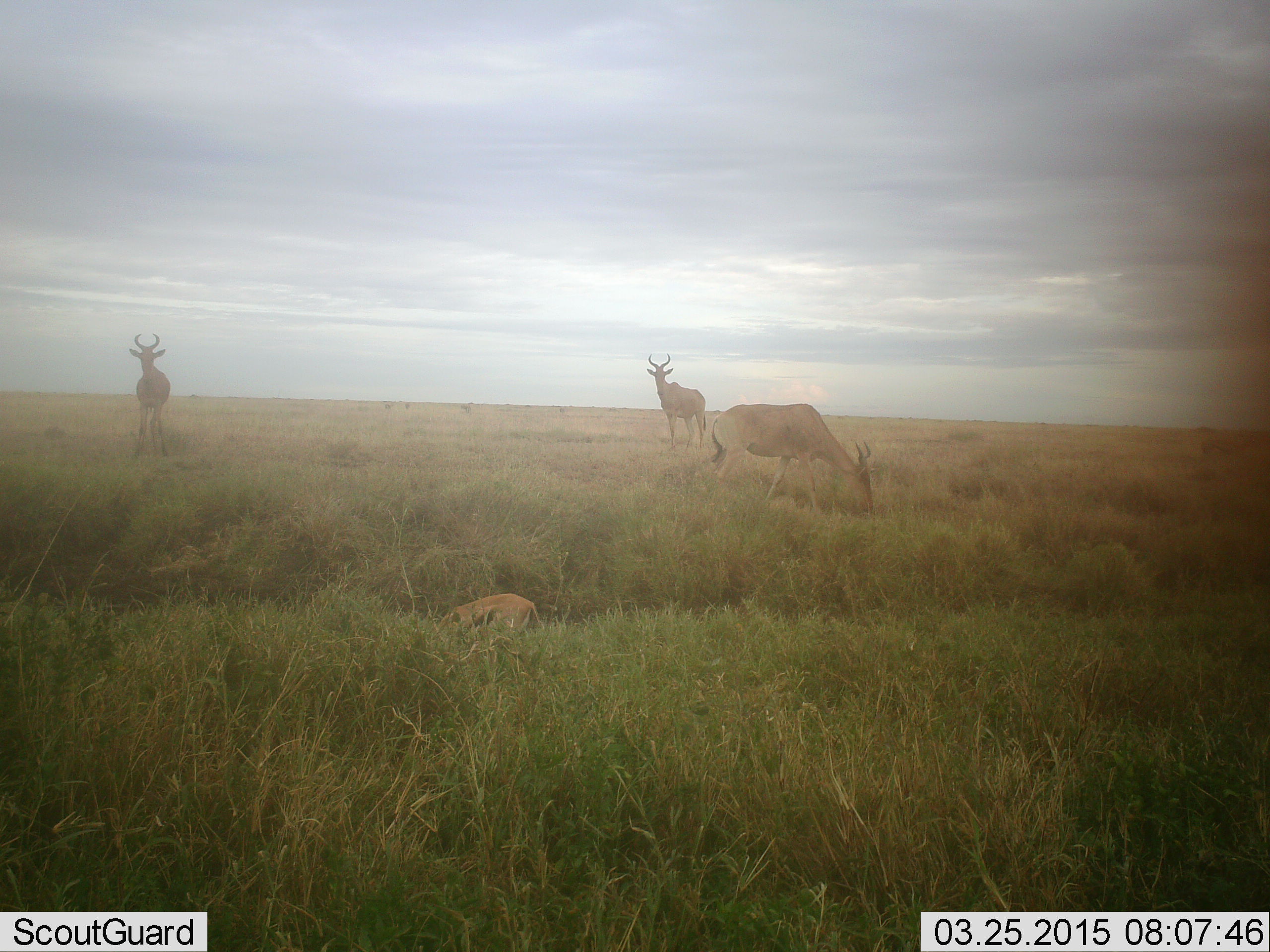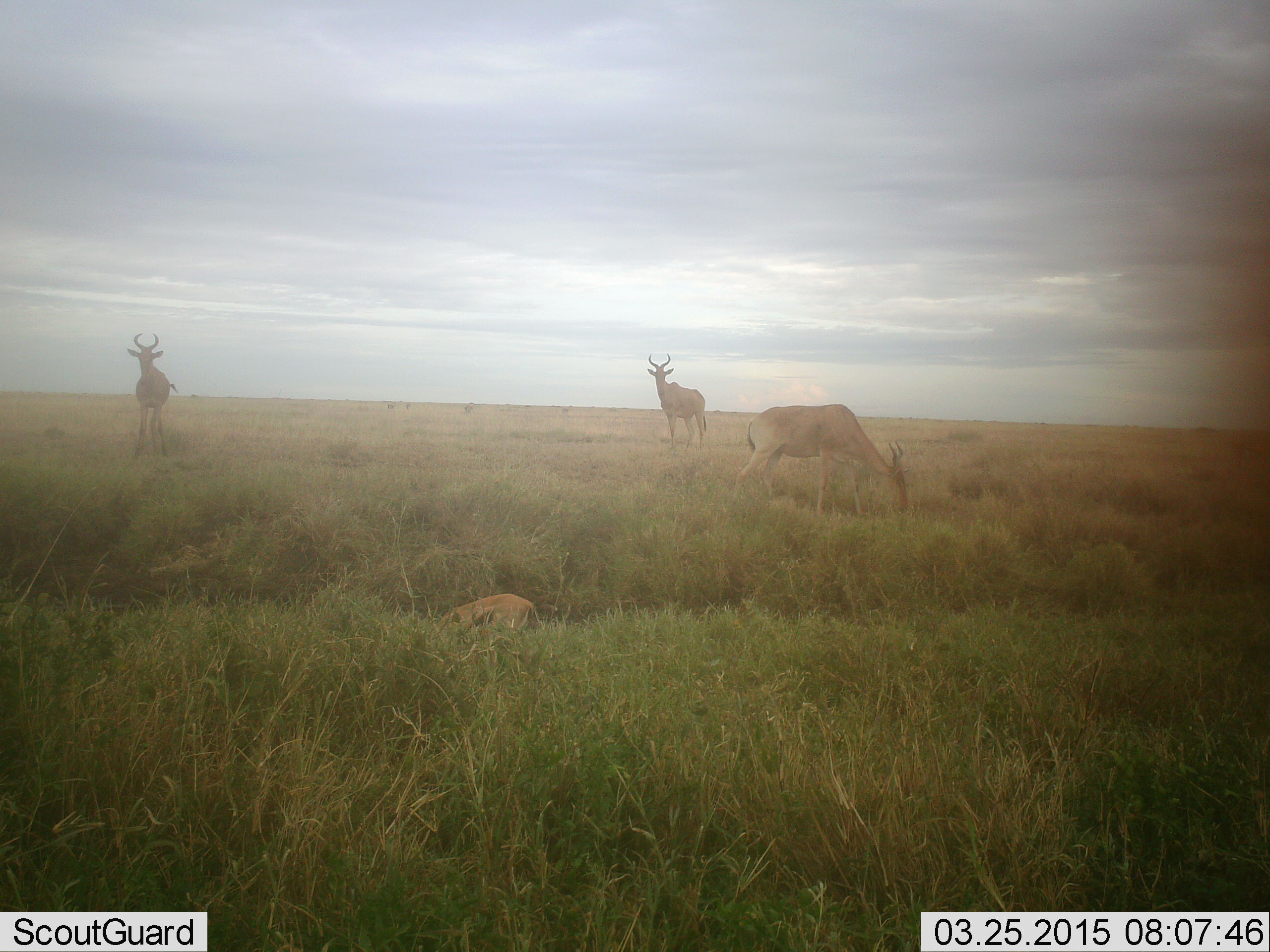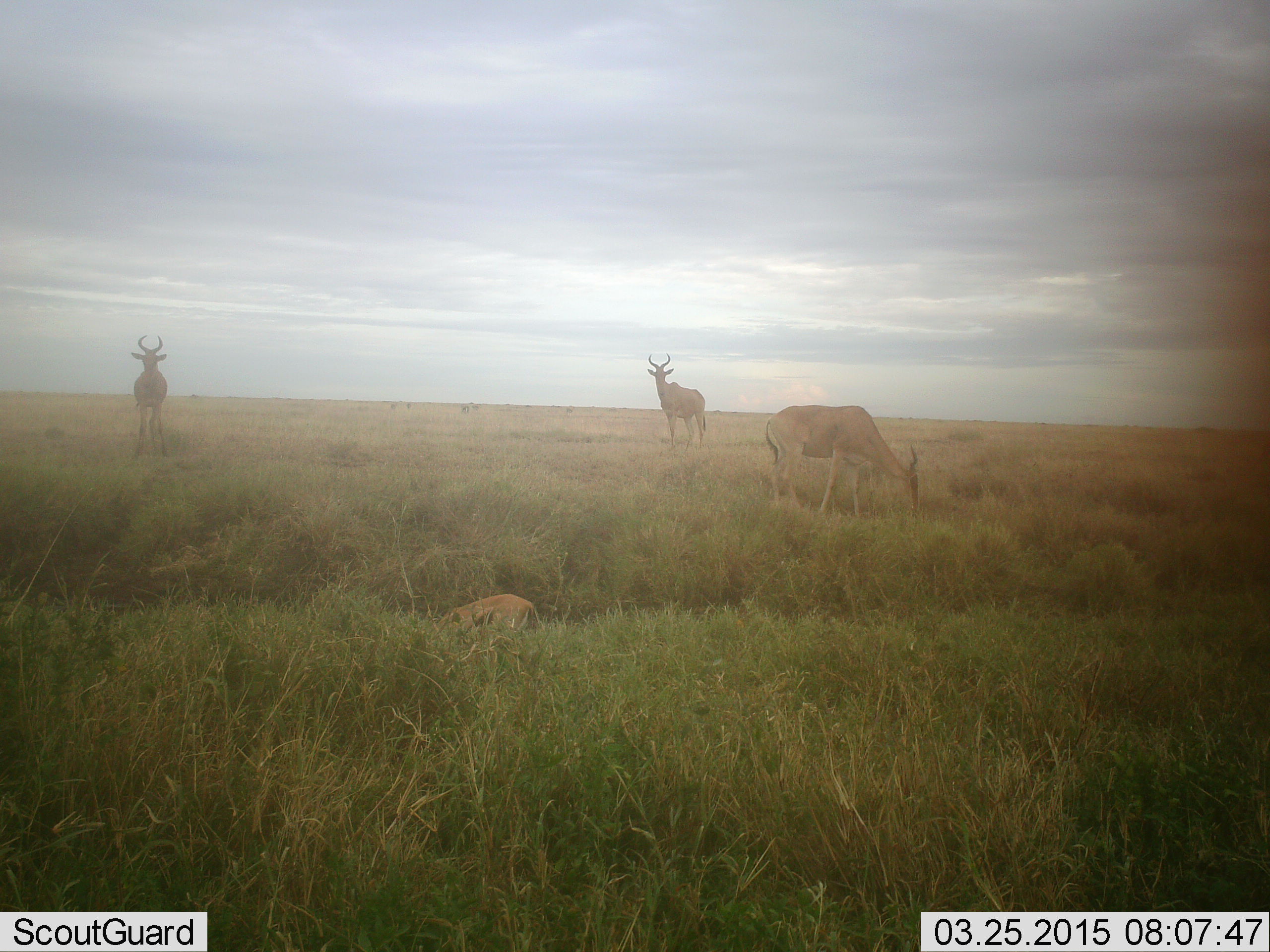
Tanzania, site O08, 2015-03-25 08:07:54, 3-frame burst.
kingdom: Animalia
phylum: Chordata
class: Mammalia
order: Artiodactyla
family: Bovidae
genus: Alcelaphus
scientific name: Alcelaphus buselaphus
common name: hartebeest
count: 4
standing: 83%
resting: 33%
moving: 17%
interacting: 0%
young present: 33%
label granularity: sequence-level